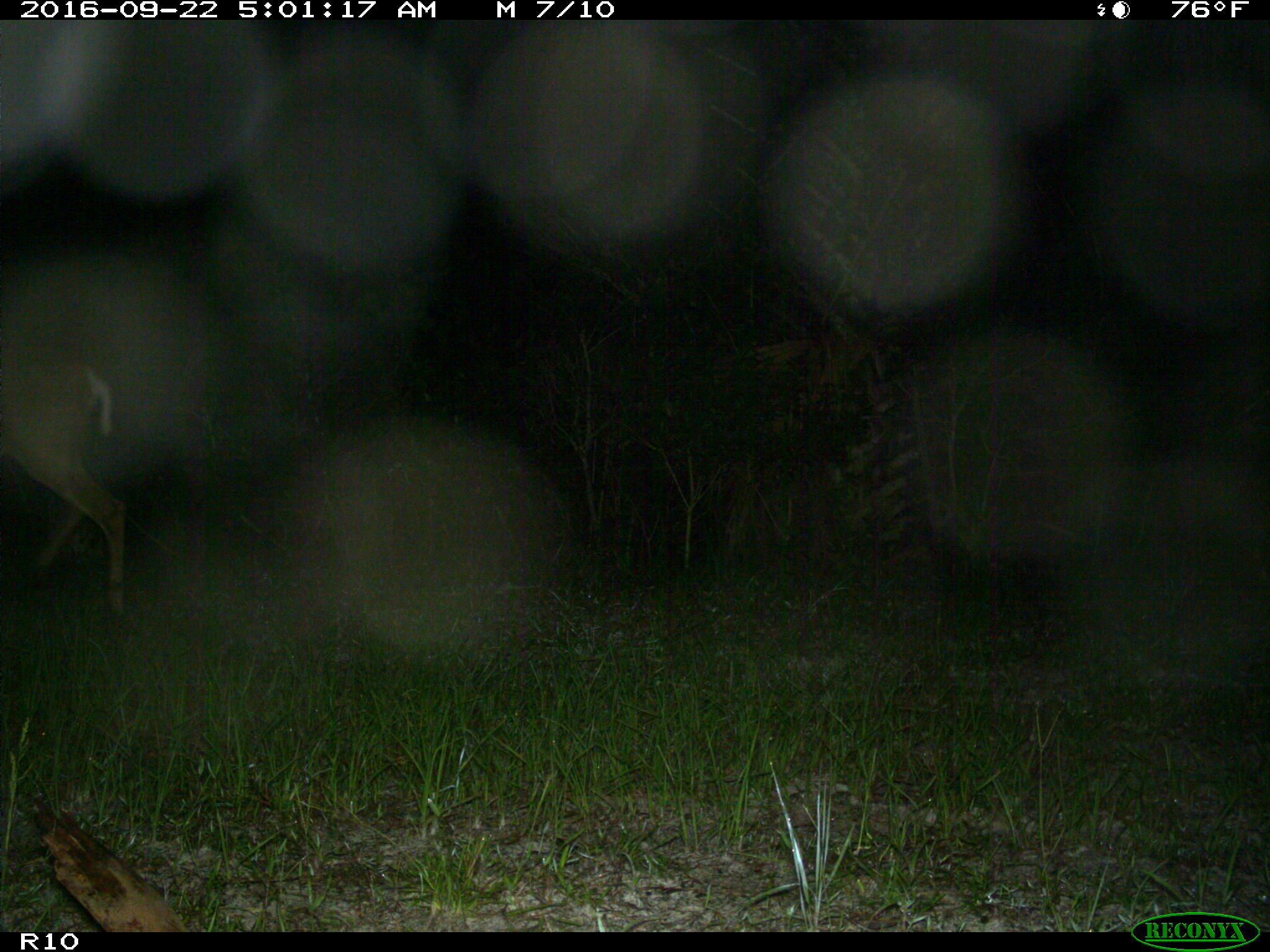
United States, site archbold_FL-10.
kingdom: Animalia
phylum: Chordata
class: Mammalia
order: Artiodactyla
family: Cervidae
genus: Odocoileus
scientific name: Odocoileus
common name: deer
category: unidentified deer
Unidentified deer (deer) (Odocoileus).